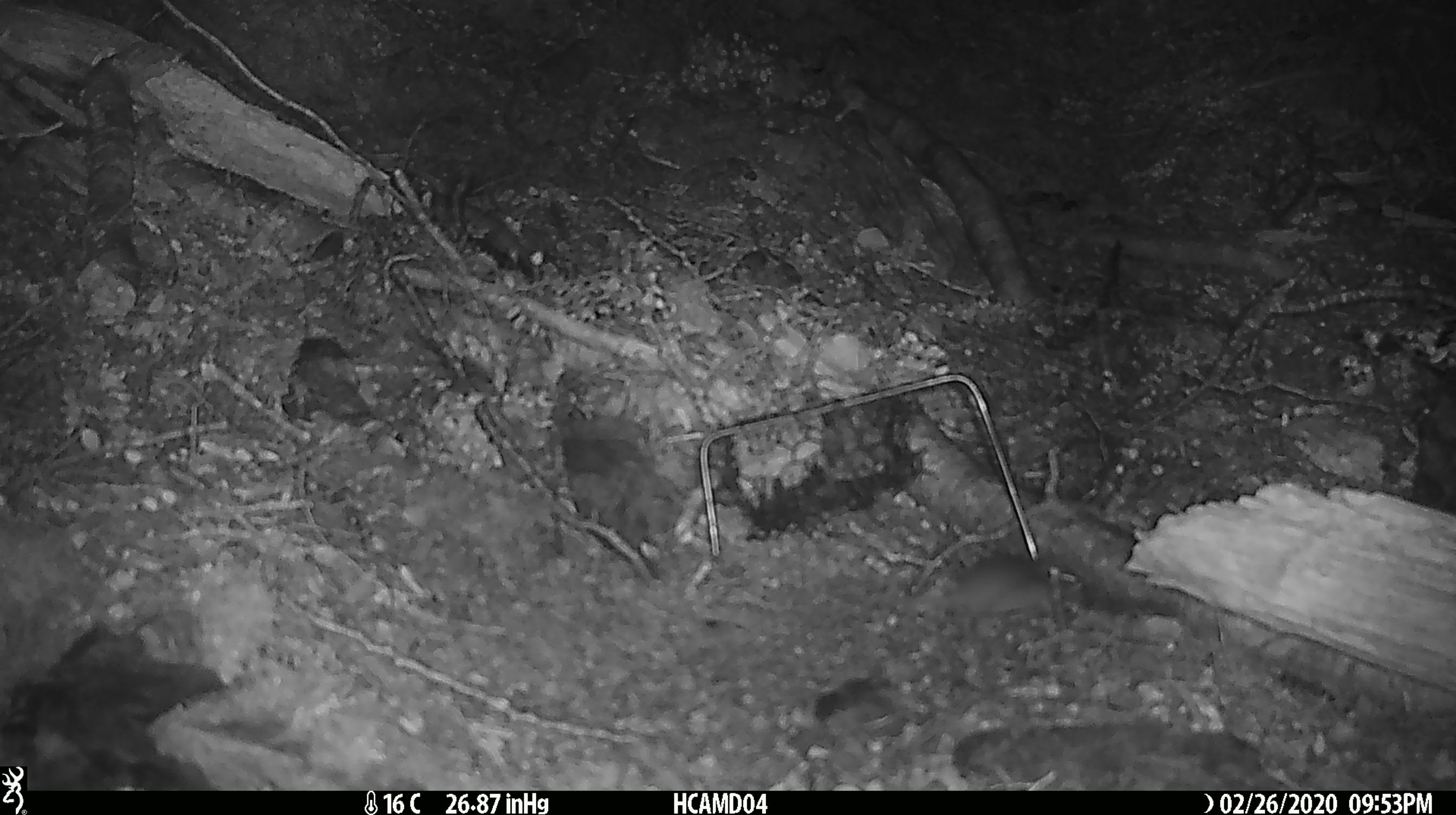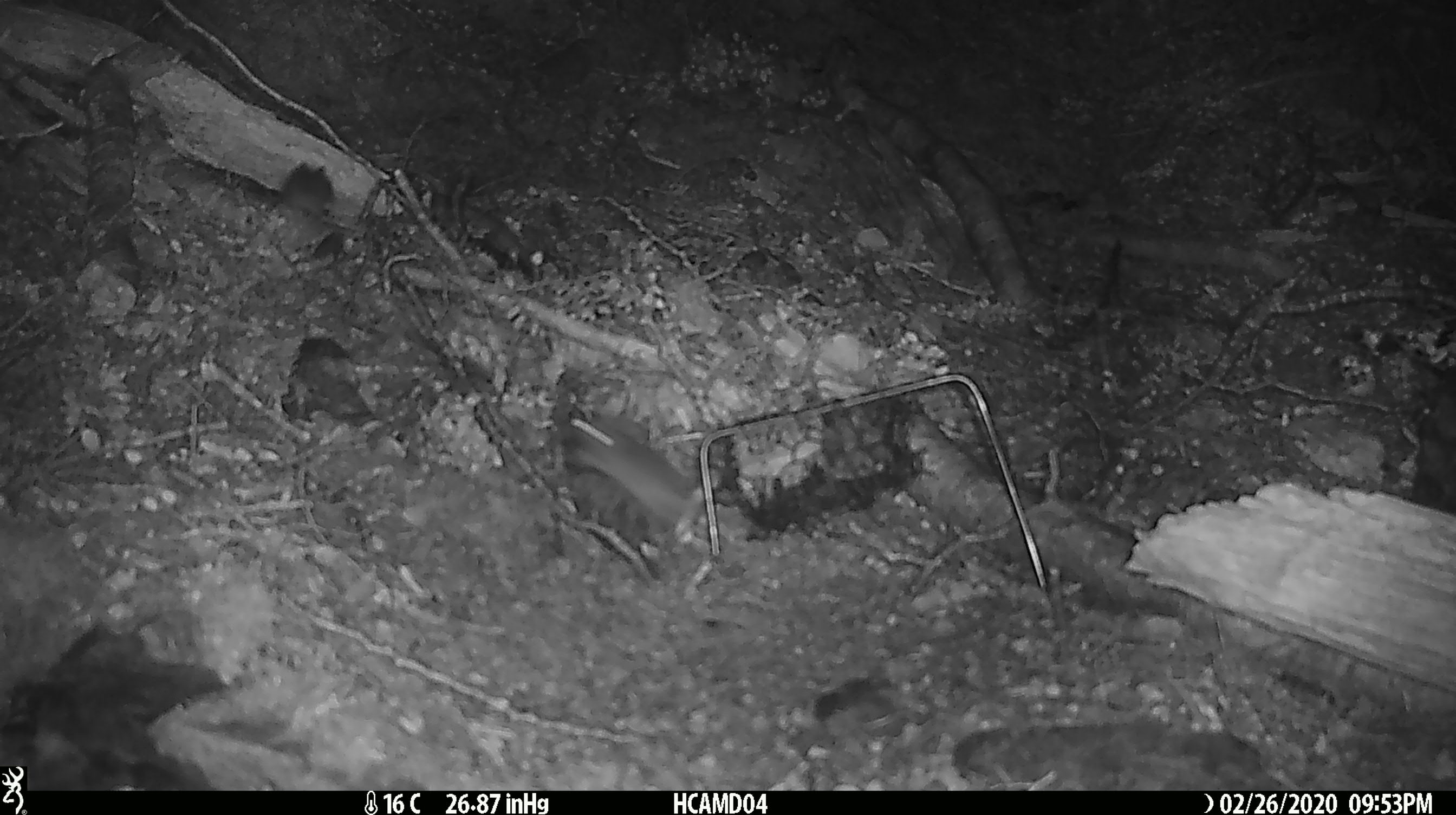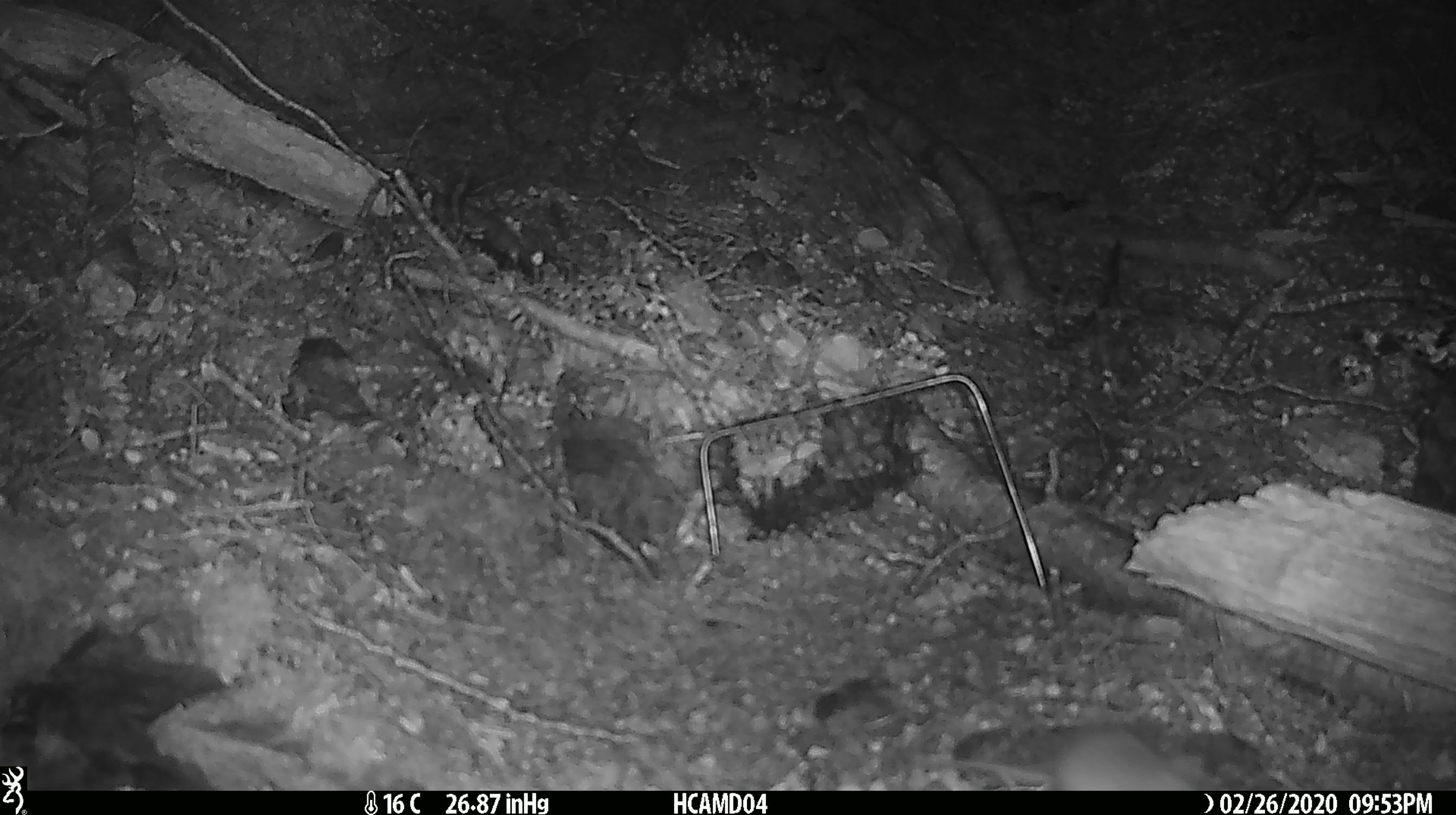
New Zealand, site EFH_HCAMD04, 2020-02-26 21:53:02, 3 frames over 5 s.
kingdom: Animalia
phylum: Chordata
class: Mammalia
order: Rodentia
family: Muridae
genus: Mus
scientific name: Mus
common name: mouse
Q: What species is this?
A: Mouse (Mus).